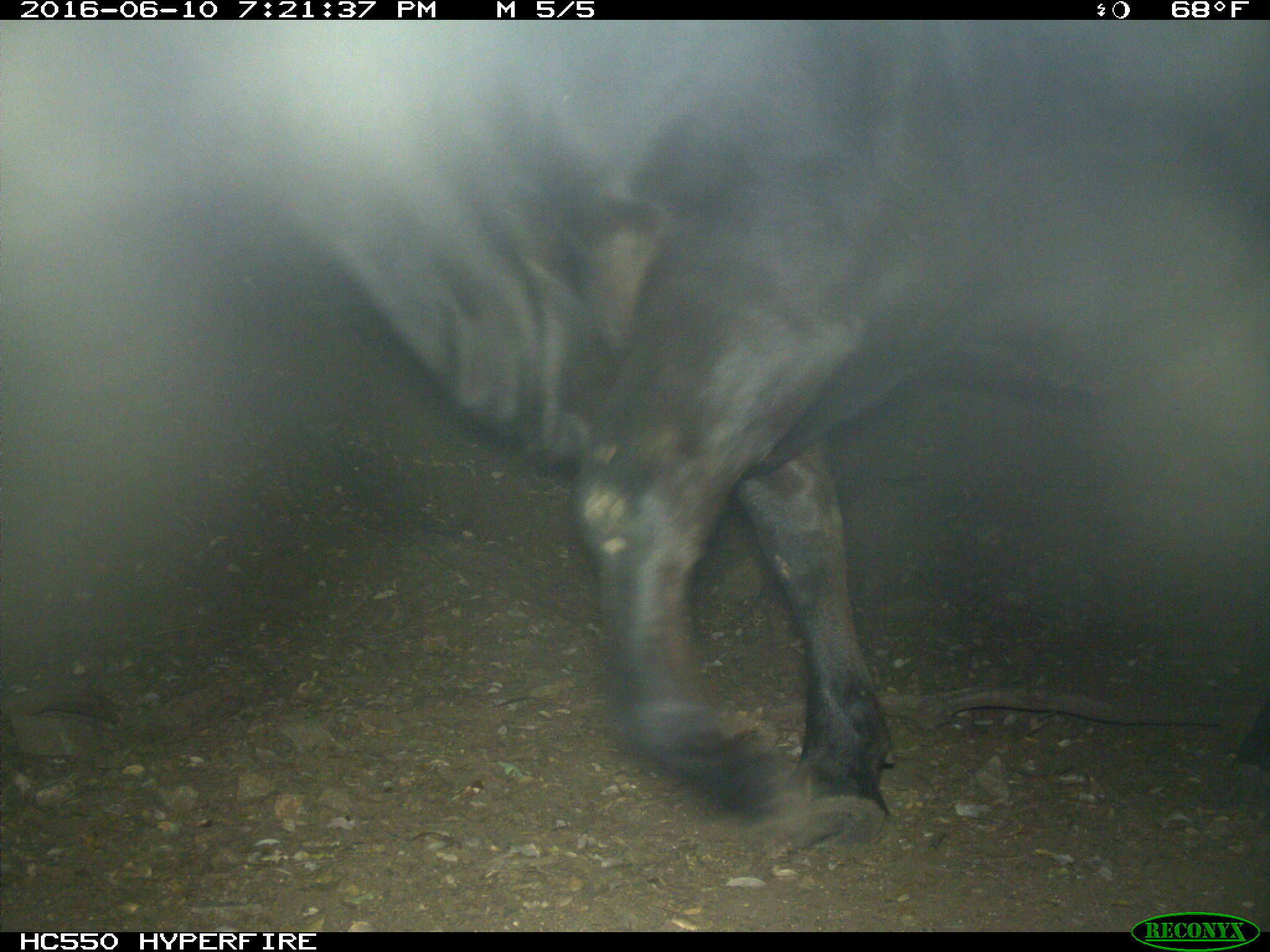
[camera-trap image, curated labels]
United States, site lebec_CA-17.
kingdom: Animalia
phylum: Chordata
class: Mammalia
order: Artiodactyla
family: Bovidae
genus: Bos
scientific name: Bos taurus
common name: domestic cow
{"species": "Bos taurus (domestic cow)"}